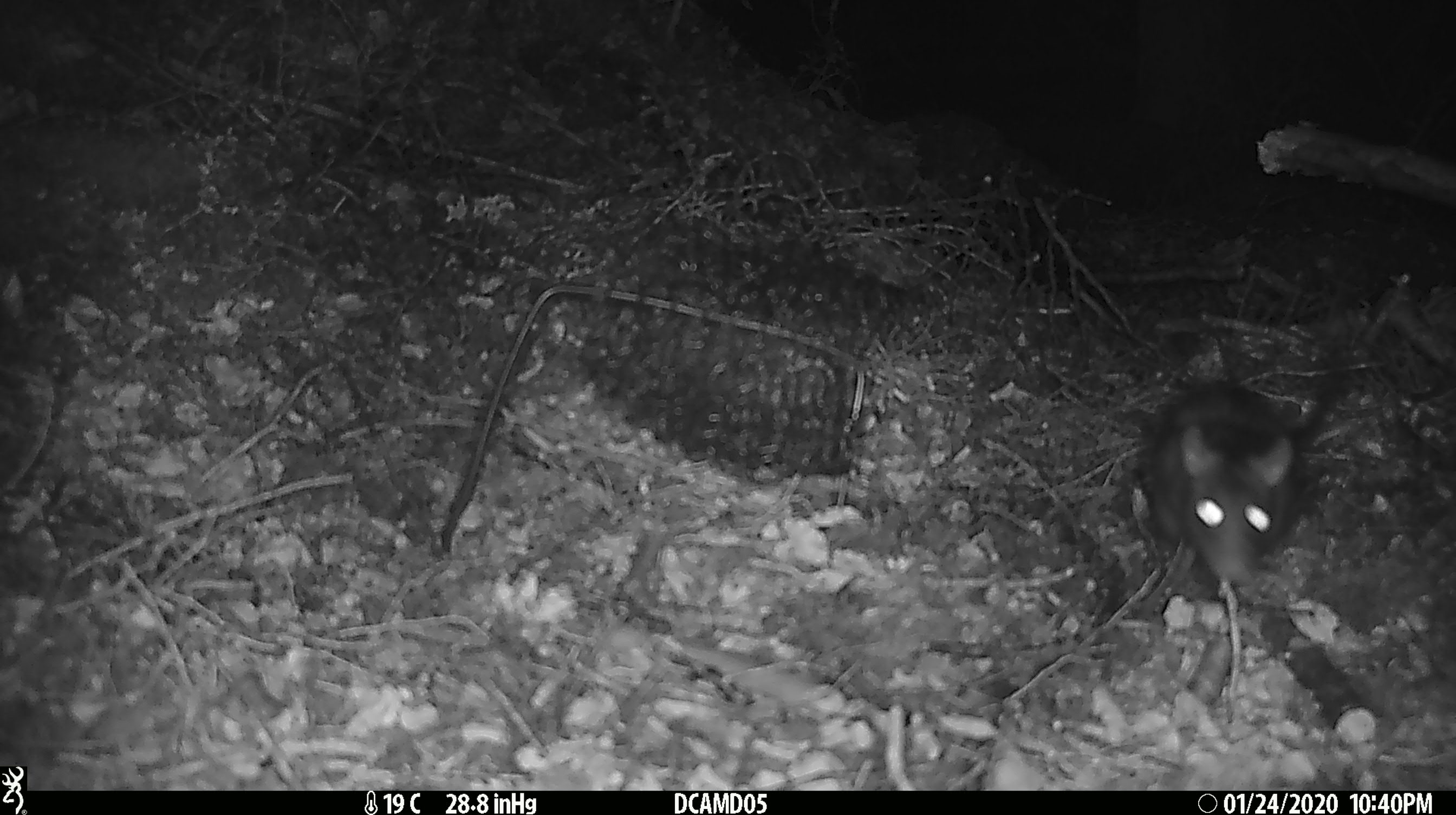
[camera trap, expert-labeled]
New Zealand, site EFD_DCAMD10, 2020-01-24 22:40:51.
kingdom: Animalia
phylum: Chordata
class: Mammalia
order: Rodentia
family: Muridae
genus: Rattus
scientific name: Rattus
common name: rat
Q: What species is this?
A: Rat (Rattus).